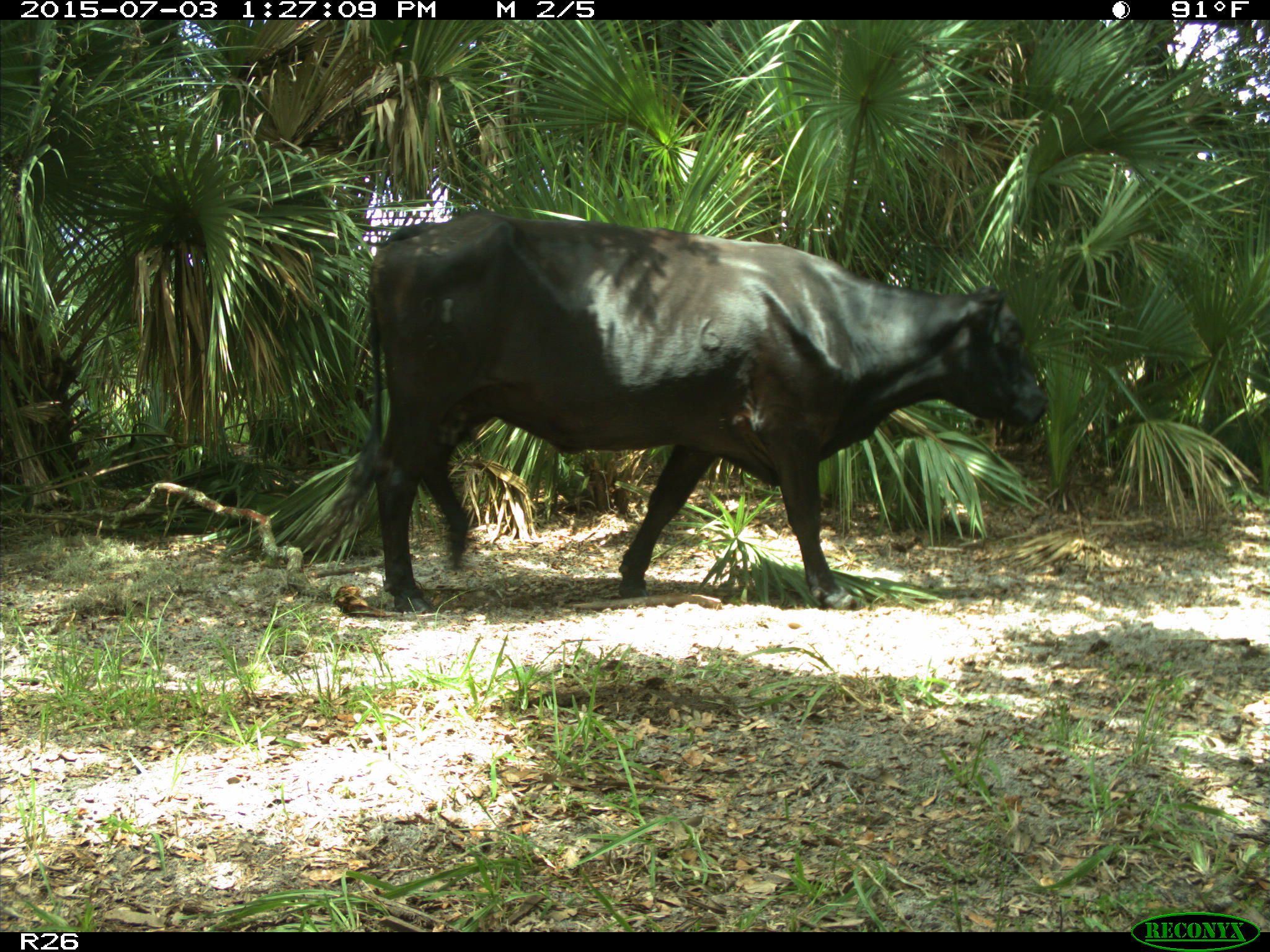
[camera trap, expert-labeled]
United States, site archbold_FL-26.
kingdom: Animalia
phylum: Chordata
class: Mammalia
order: Artiodactyla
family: Bovidae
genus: Bos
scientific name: Bos taurus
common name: domestic cow